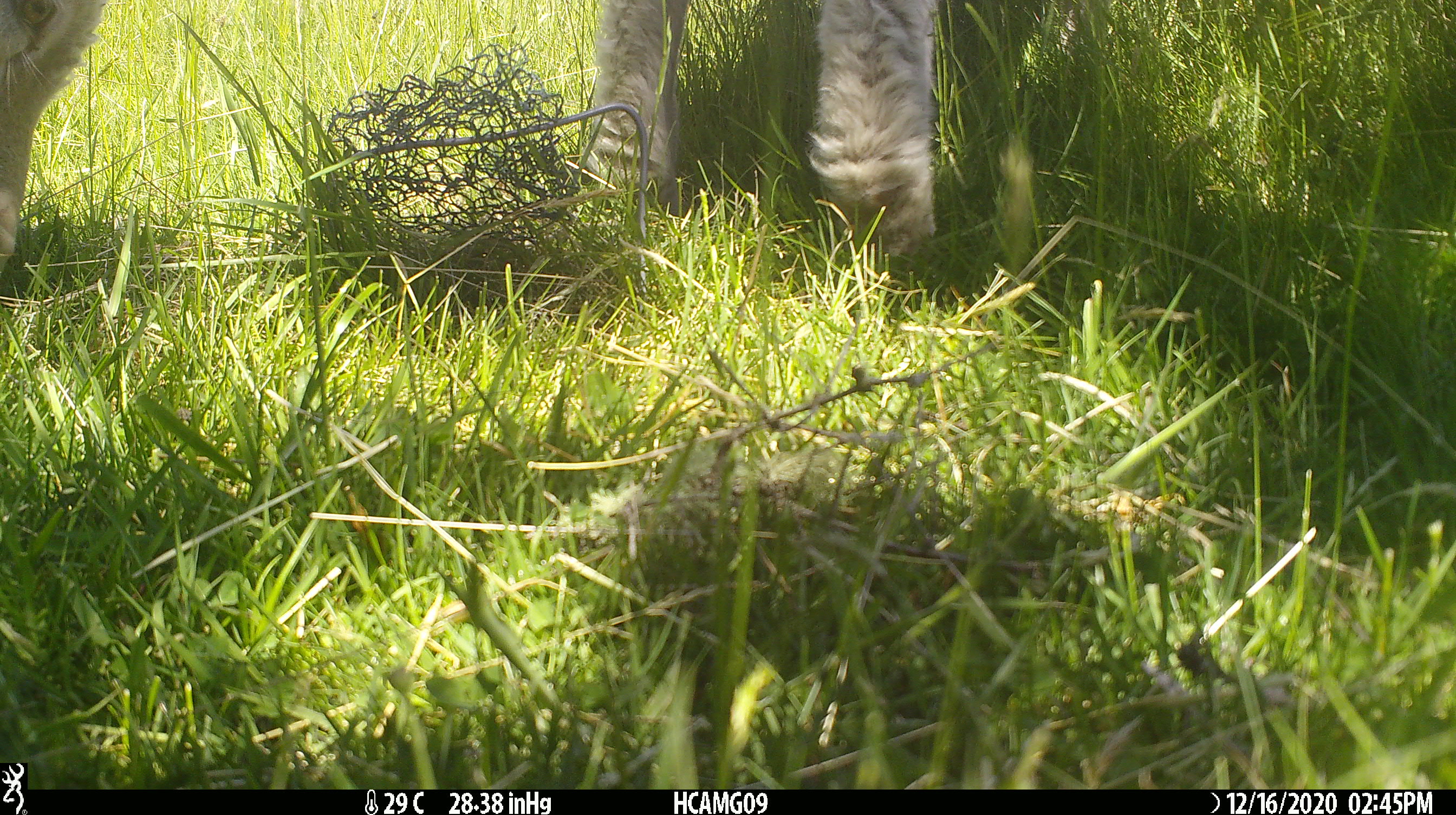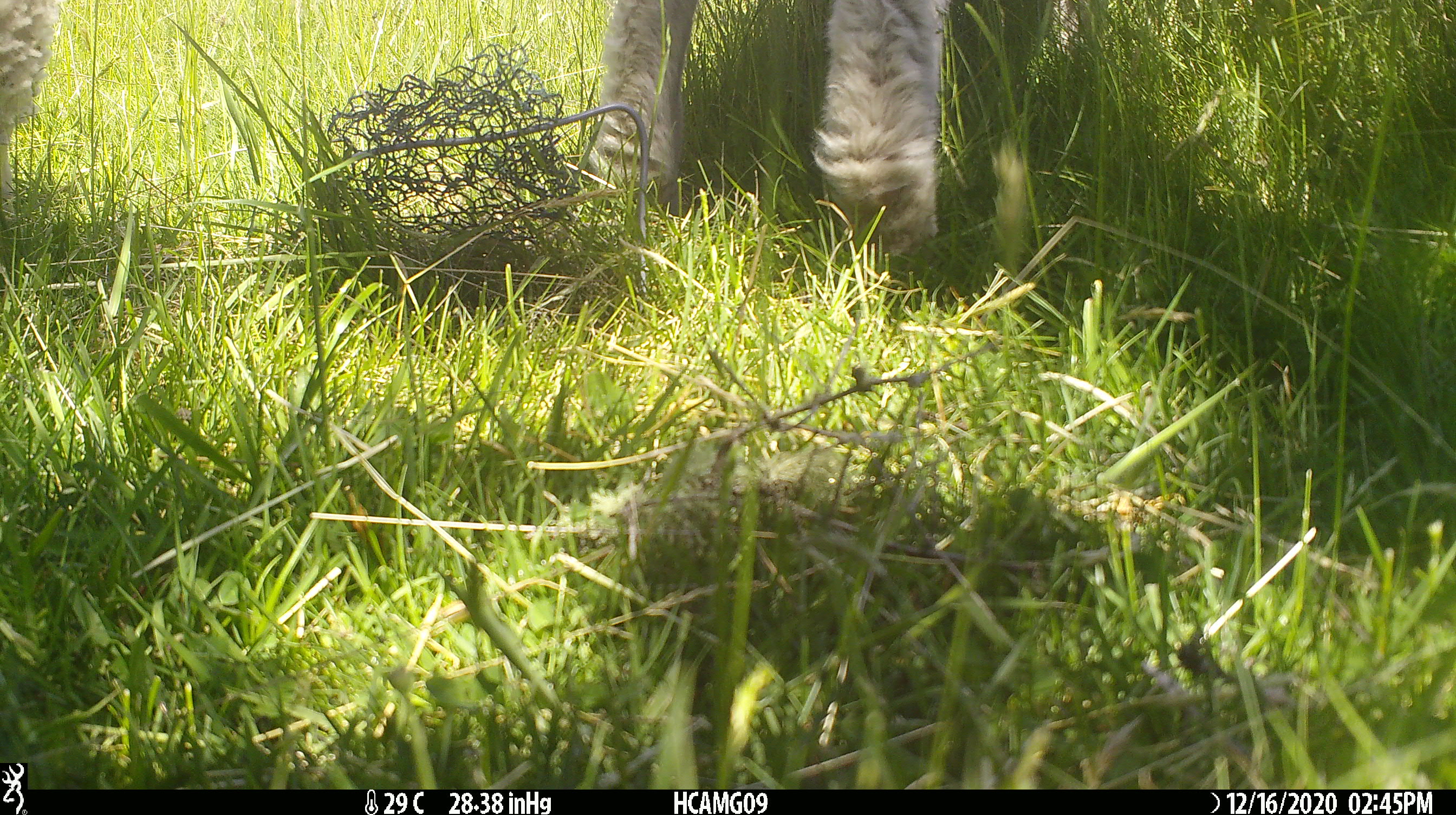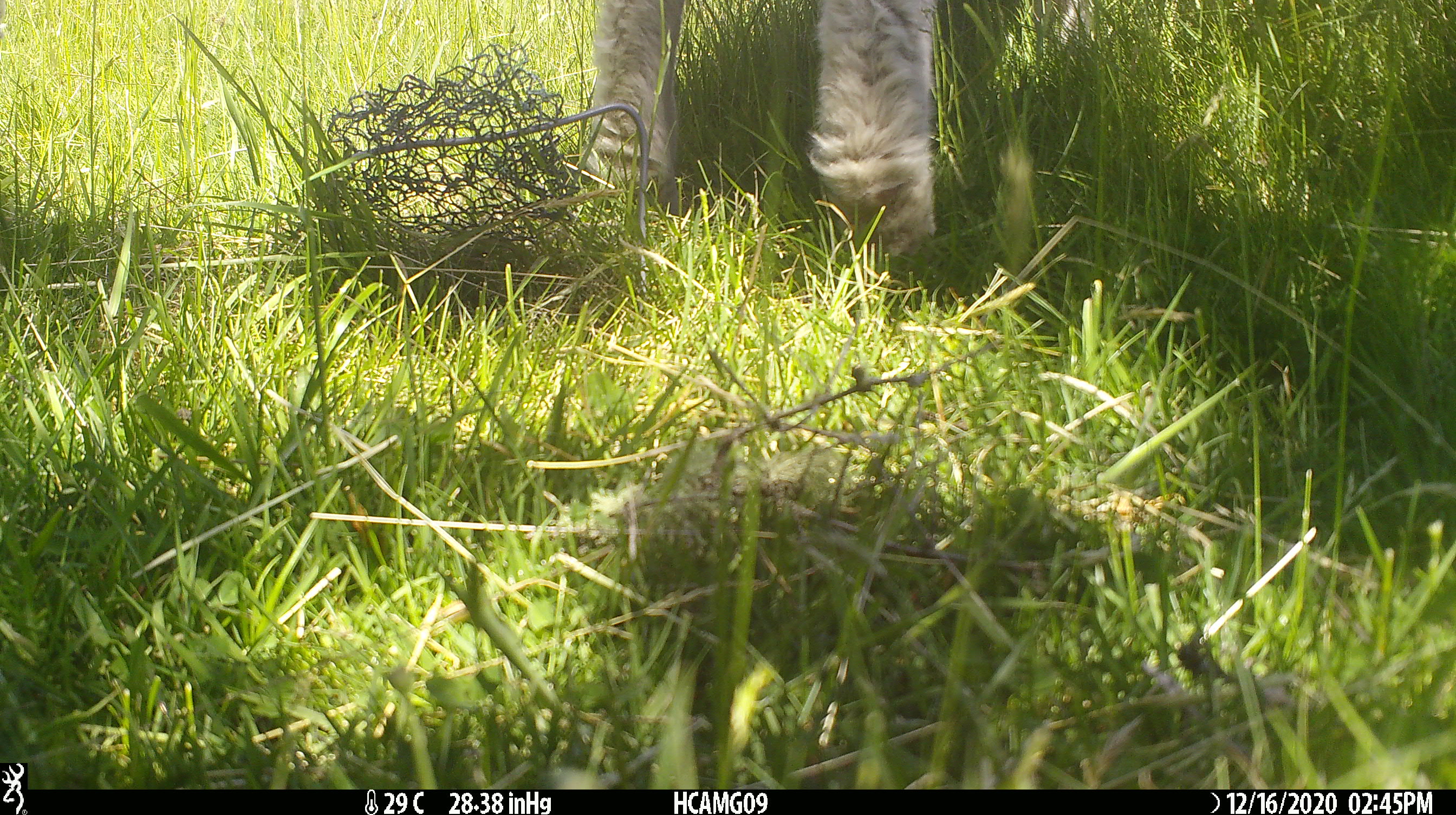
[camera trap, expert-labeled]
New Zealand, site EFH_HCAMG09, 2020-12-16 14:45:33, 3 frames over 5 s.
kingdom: Animalia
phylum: Chordata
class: Mammalia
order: Artiodactyla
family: Bovidae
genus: Ovis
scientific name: Ovis aries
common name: domestic sheep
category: sheep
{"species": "sheep (domestic sheep) (Ovis aries)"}